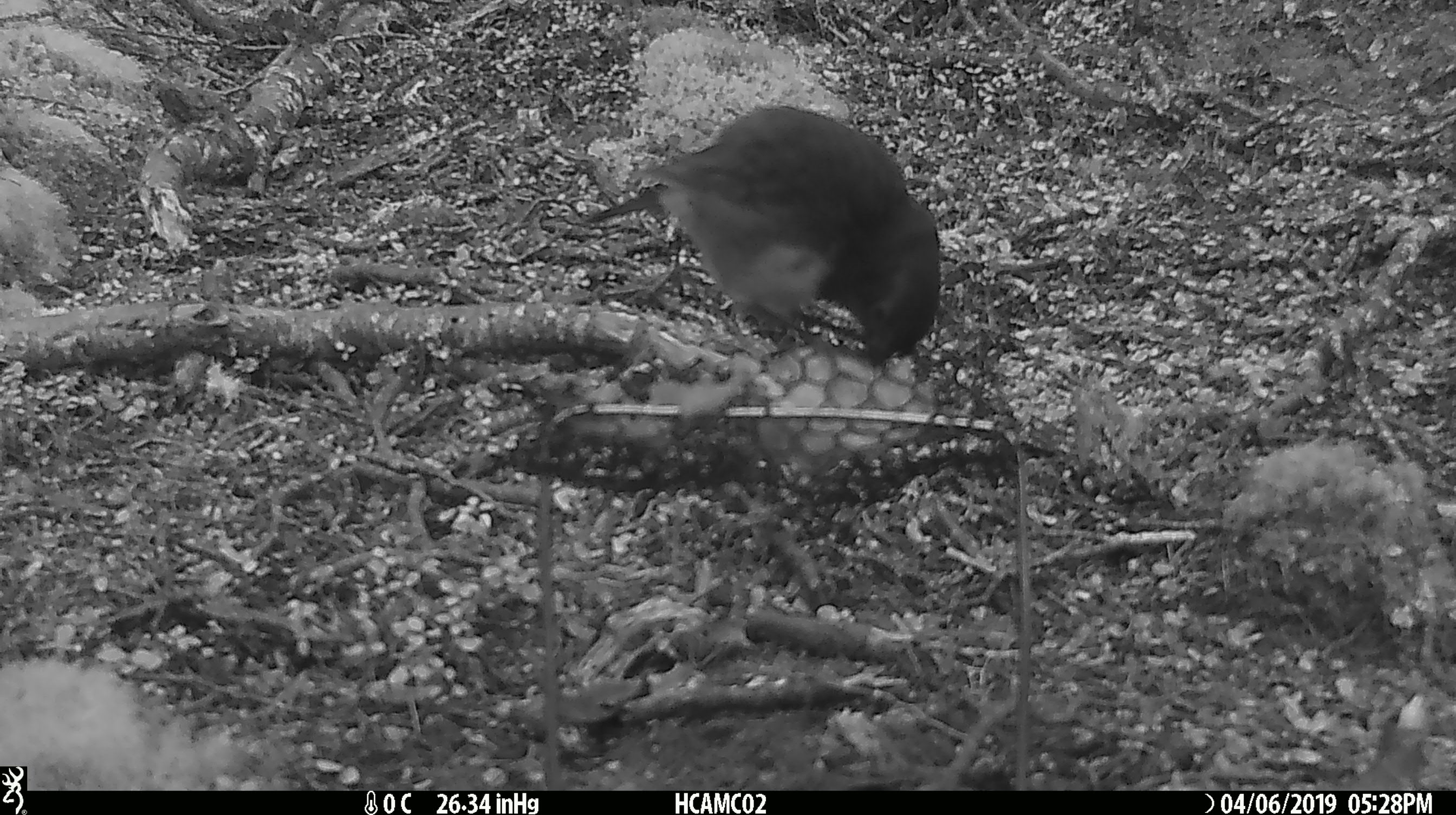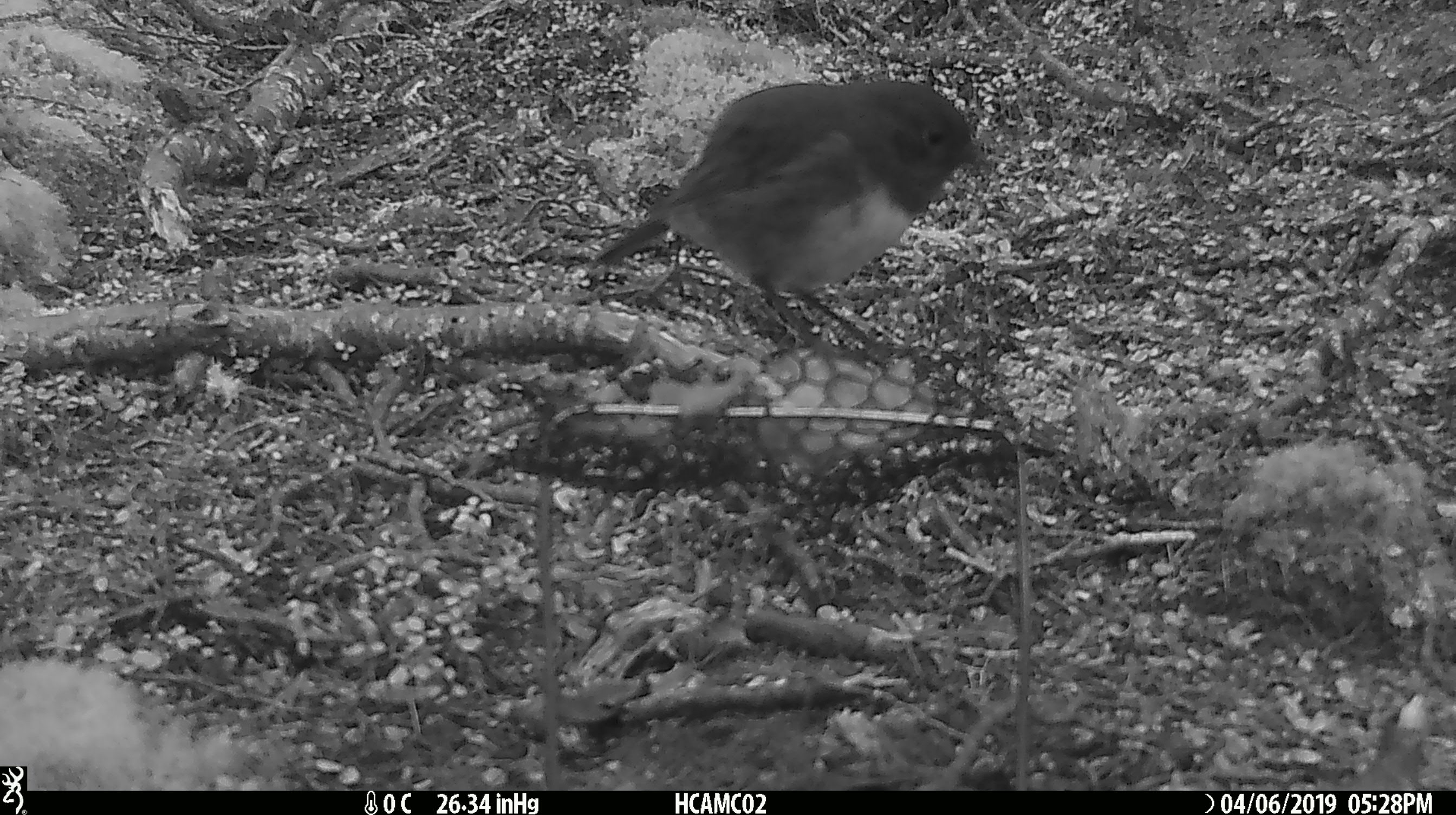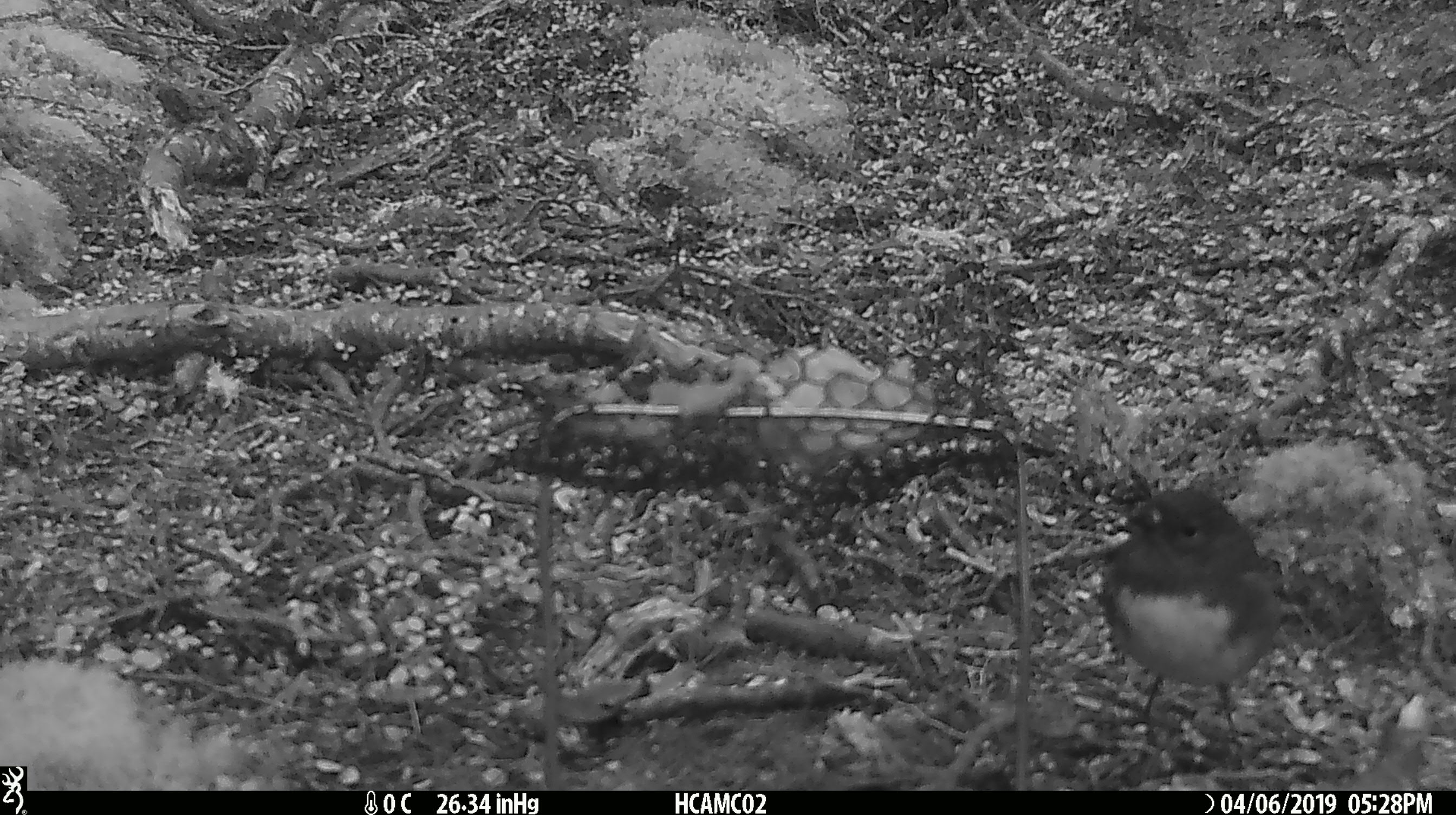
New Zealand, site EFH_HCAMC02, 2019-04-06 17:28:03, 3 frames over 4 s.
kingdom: Animalia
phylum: Chordata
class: Aves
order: Passeriformes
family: Petroicidae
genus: Petroica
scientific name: Petroica australis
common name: new zealand robin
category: robin